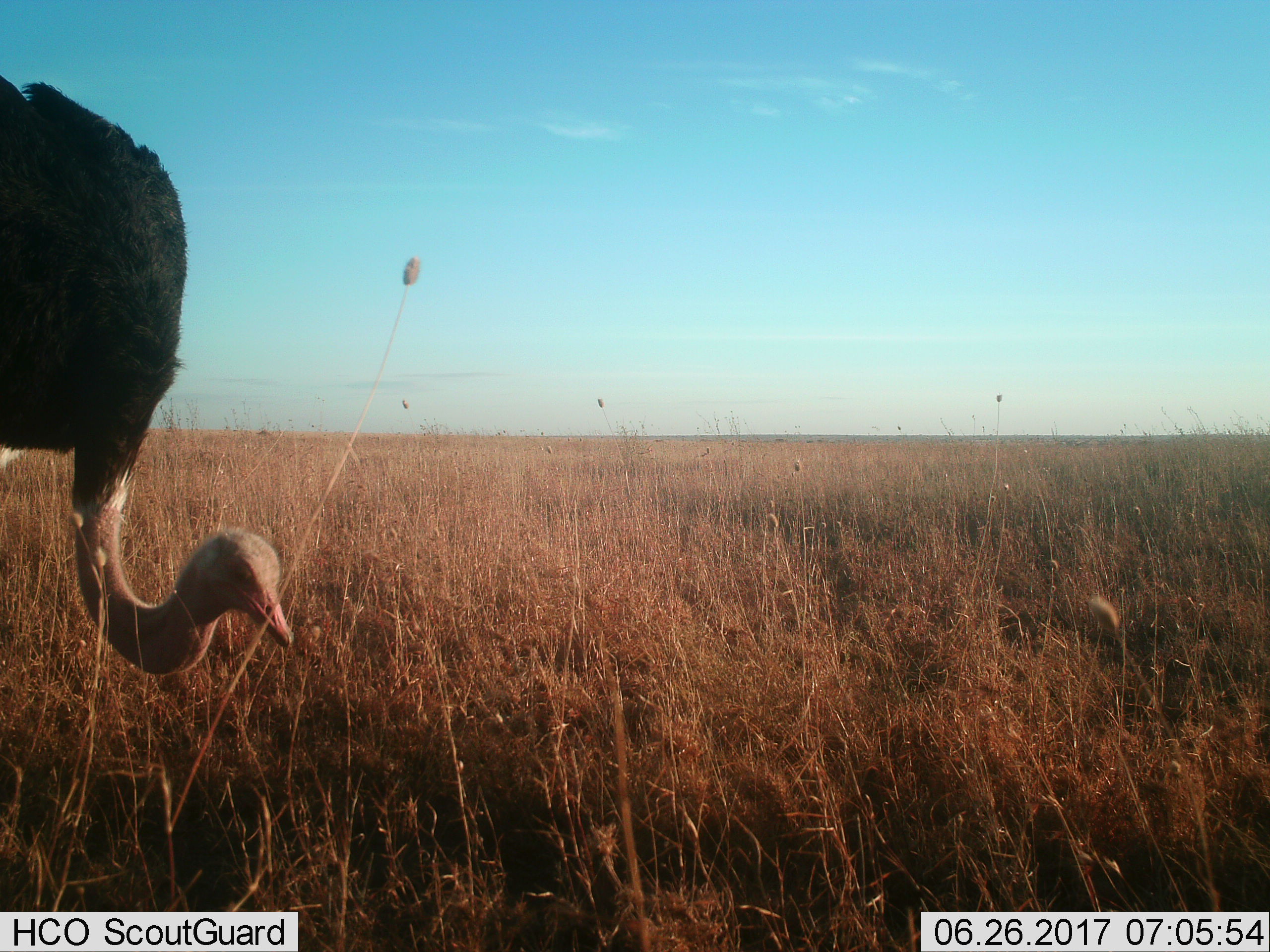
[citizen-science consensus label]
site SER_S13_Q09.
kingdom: Animalia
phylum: Chordata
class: Aves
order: Struthioniformes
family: Struthionidae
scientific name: Struthionidae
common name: ostrich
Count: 1.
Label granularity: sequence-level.